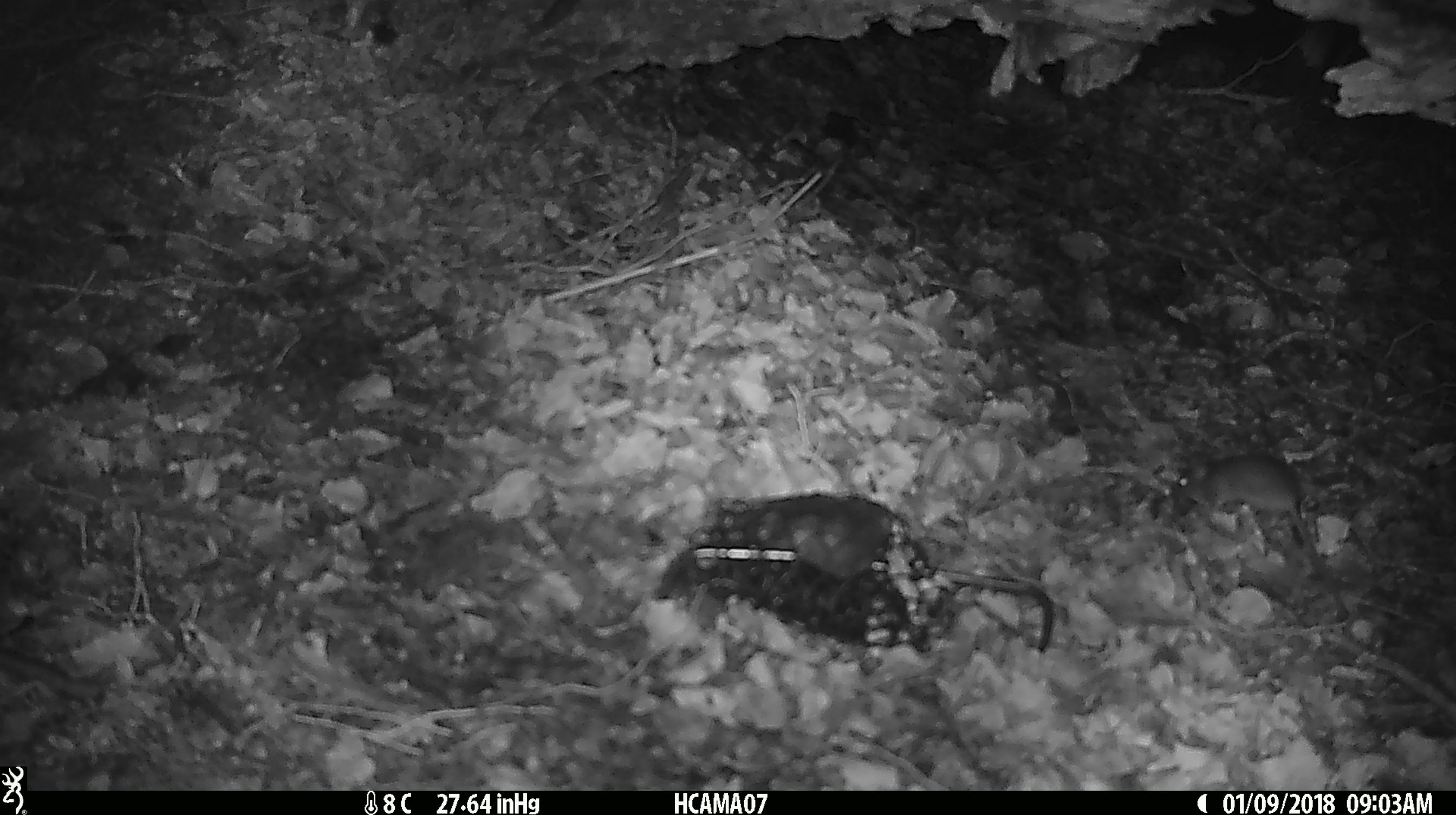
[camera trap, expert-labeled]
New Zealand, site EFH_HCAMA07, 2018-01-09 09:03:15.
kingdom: Animalia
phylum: Chordata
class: Mammalia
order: Rodentia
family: Muridae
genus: Mus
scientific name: Mus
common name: mouse